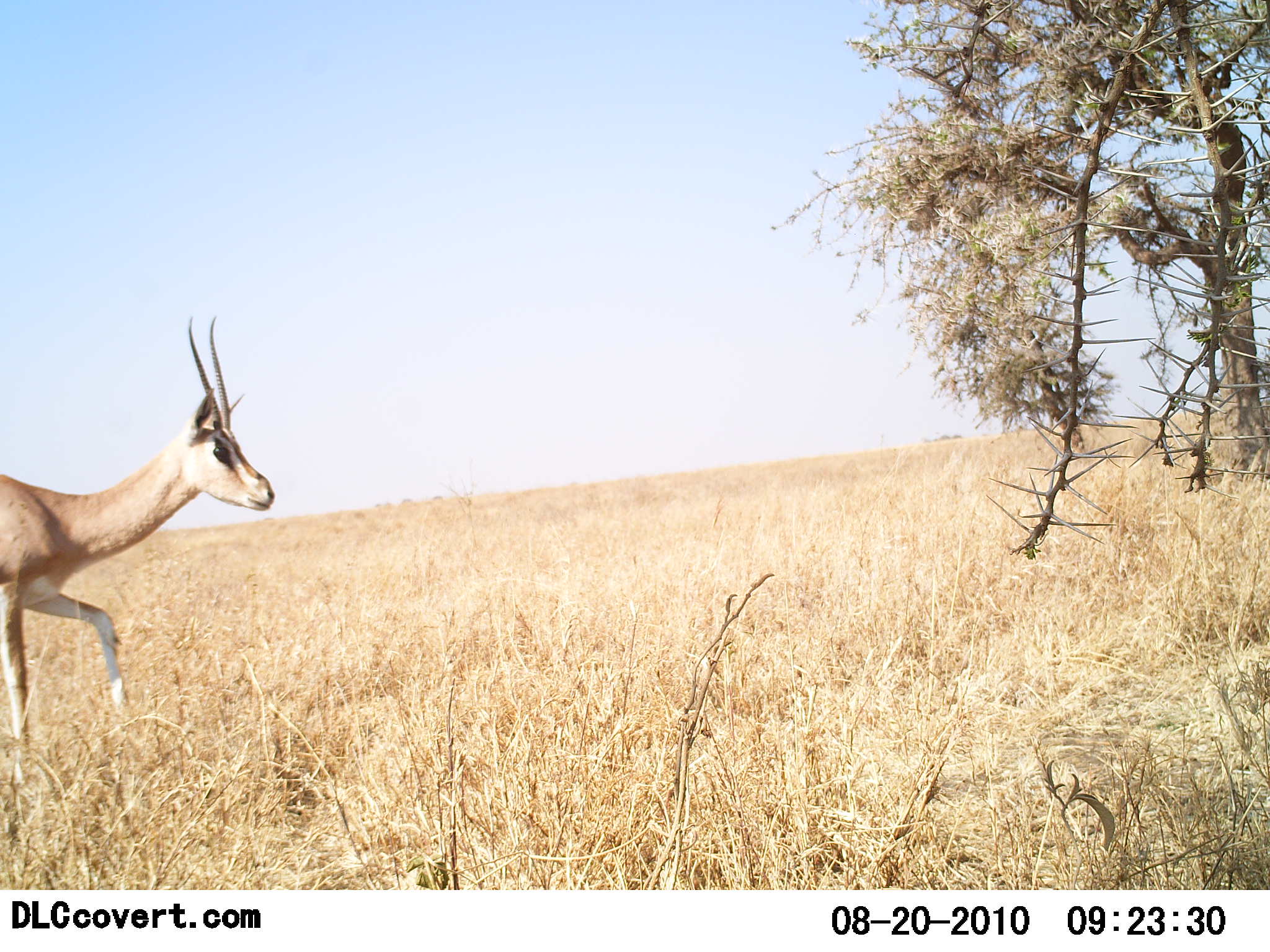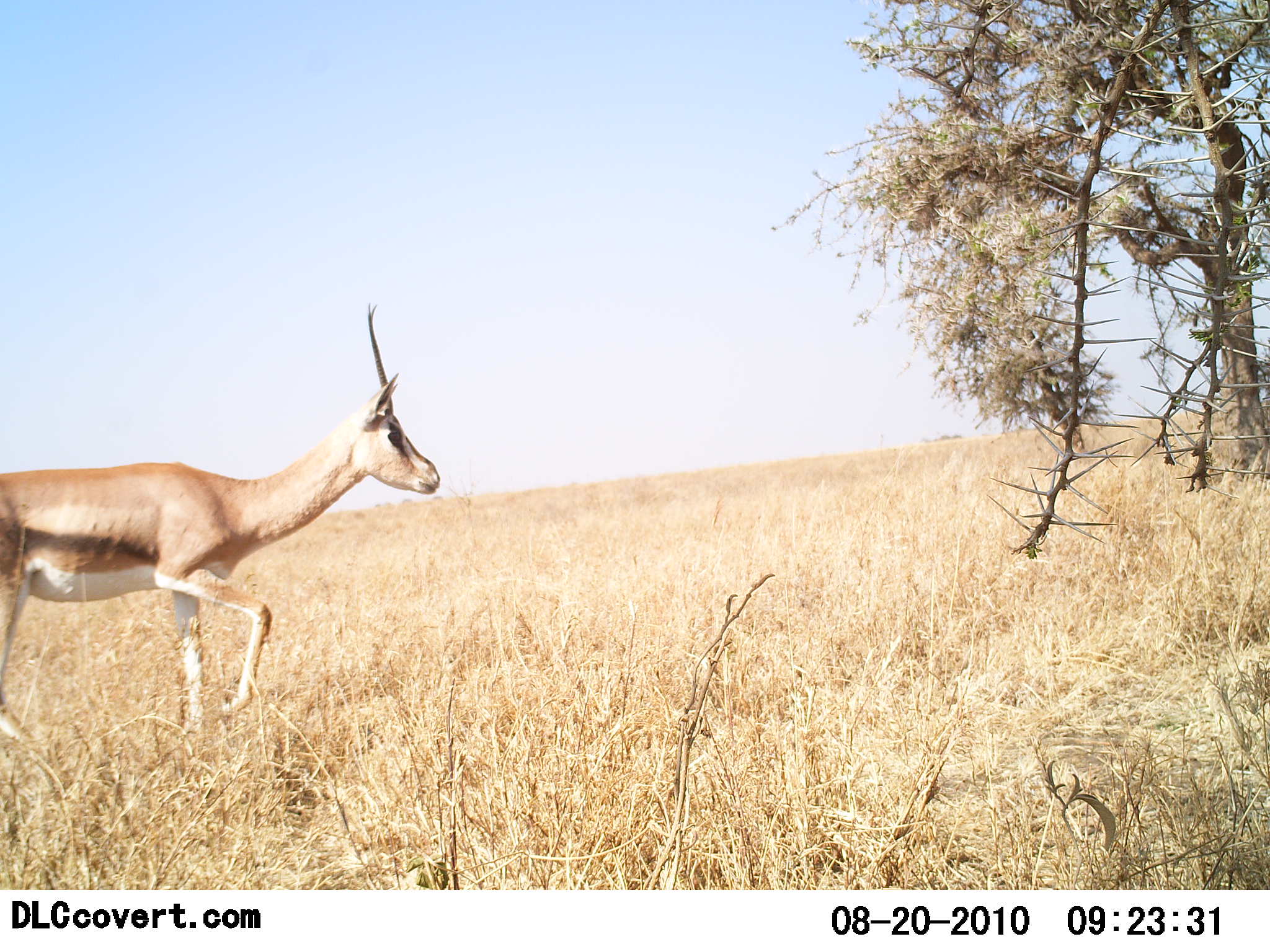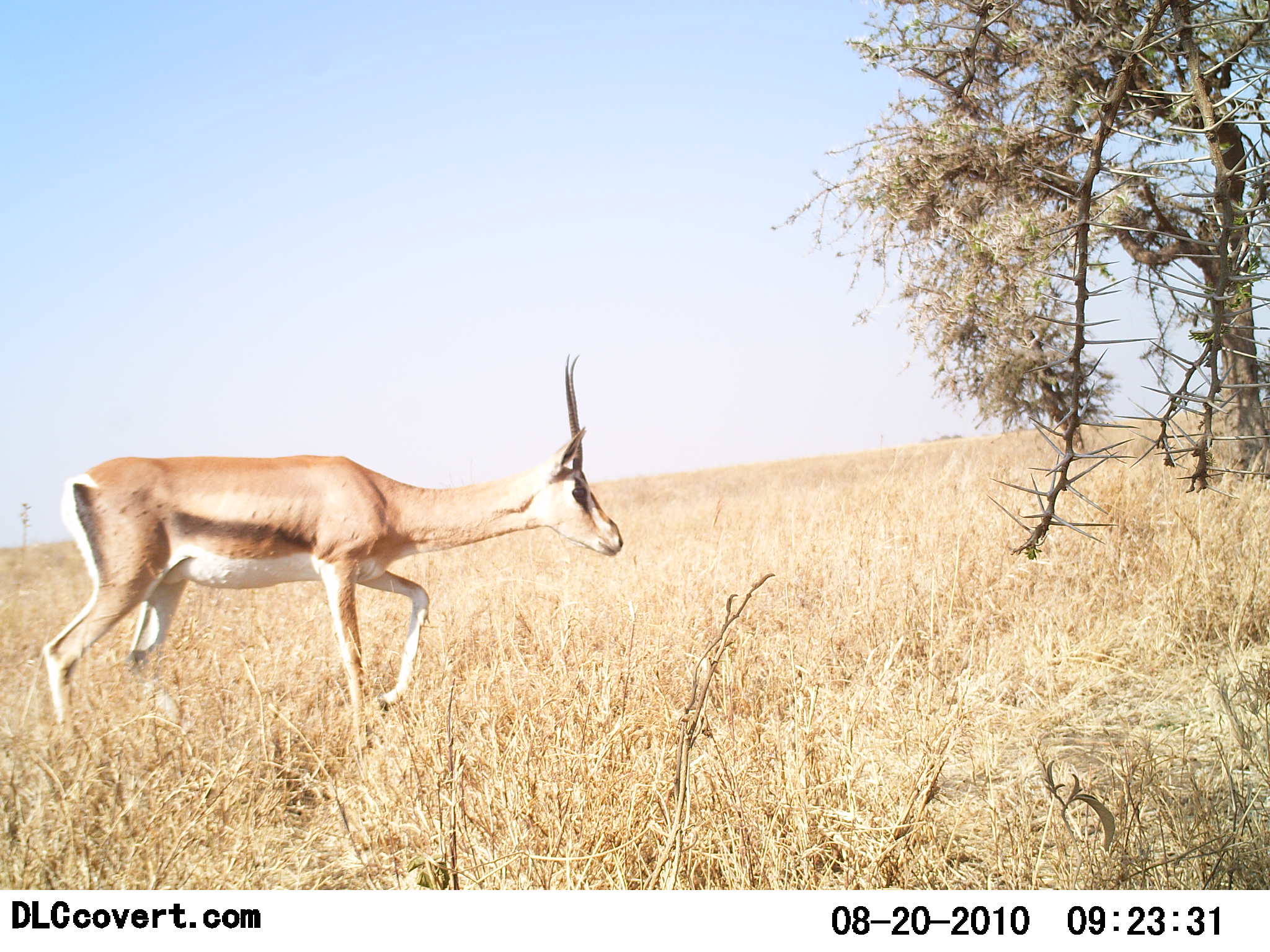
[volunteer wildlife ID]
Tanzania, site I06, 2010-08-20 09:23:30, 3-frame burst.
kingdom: Animalia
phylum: Chordata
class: Mammalia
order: Artiodactyla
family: Bovidae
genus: Eudorcas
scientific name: Eudorcas thomsonii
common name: thomson's gazelle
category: gazellethomsons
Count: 1.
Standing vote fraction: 0%.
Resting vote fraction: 0%.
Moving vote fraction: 100%.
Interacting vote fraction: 0%.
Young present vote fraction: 0%.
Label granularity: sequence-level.